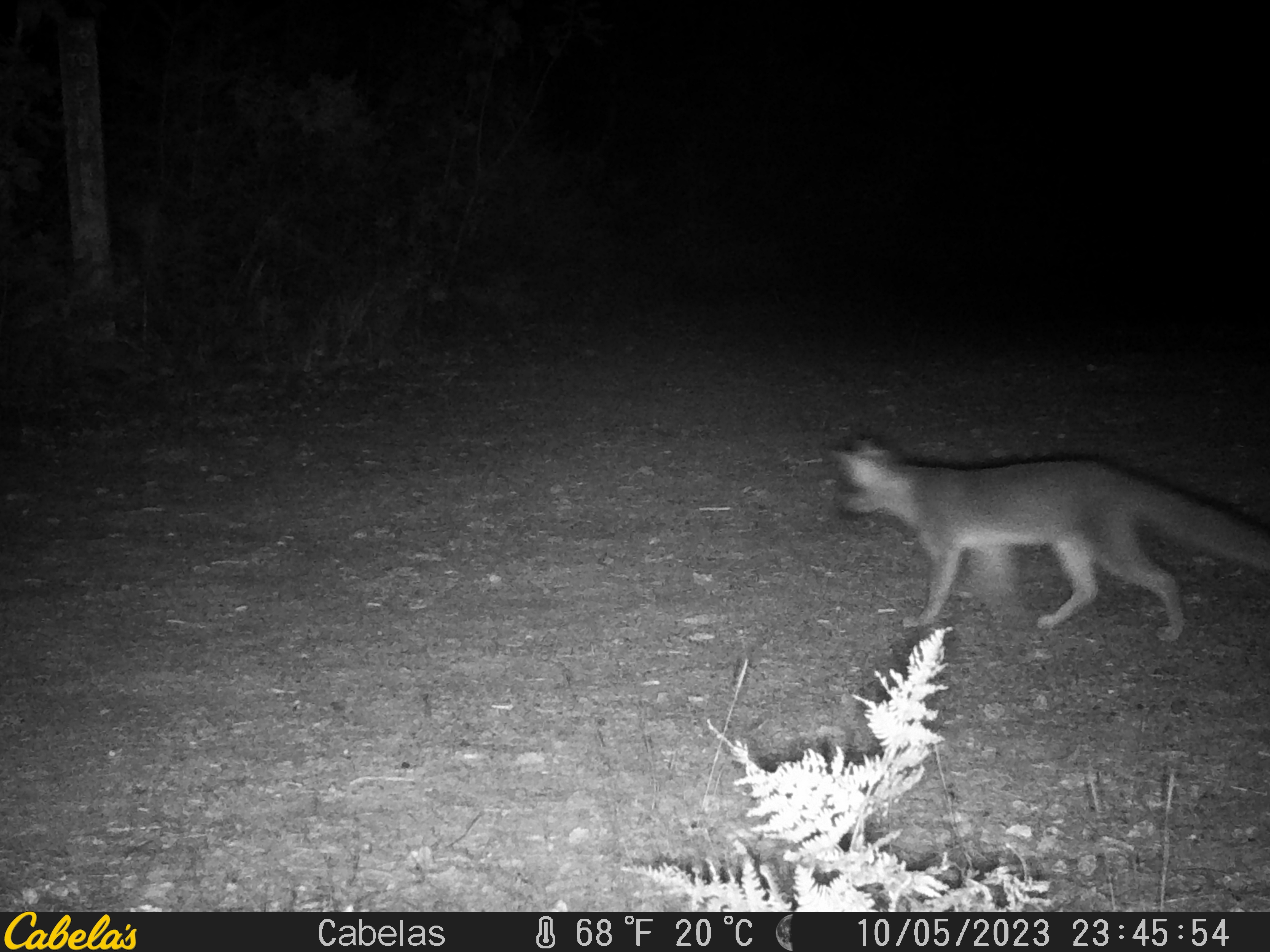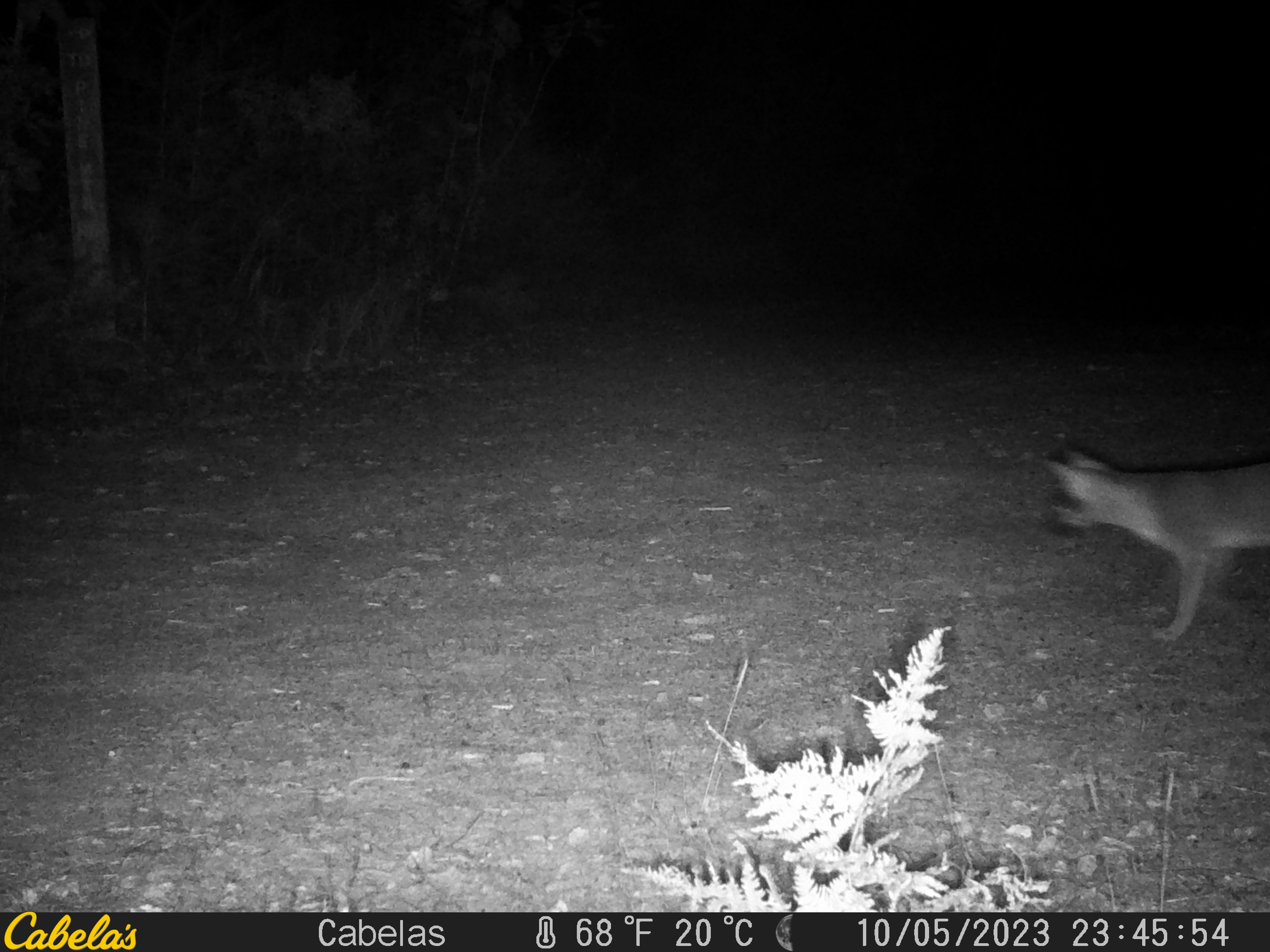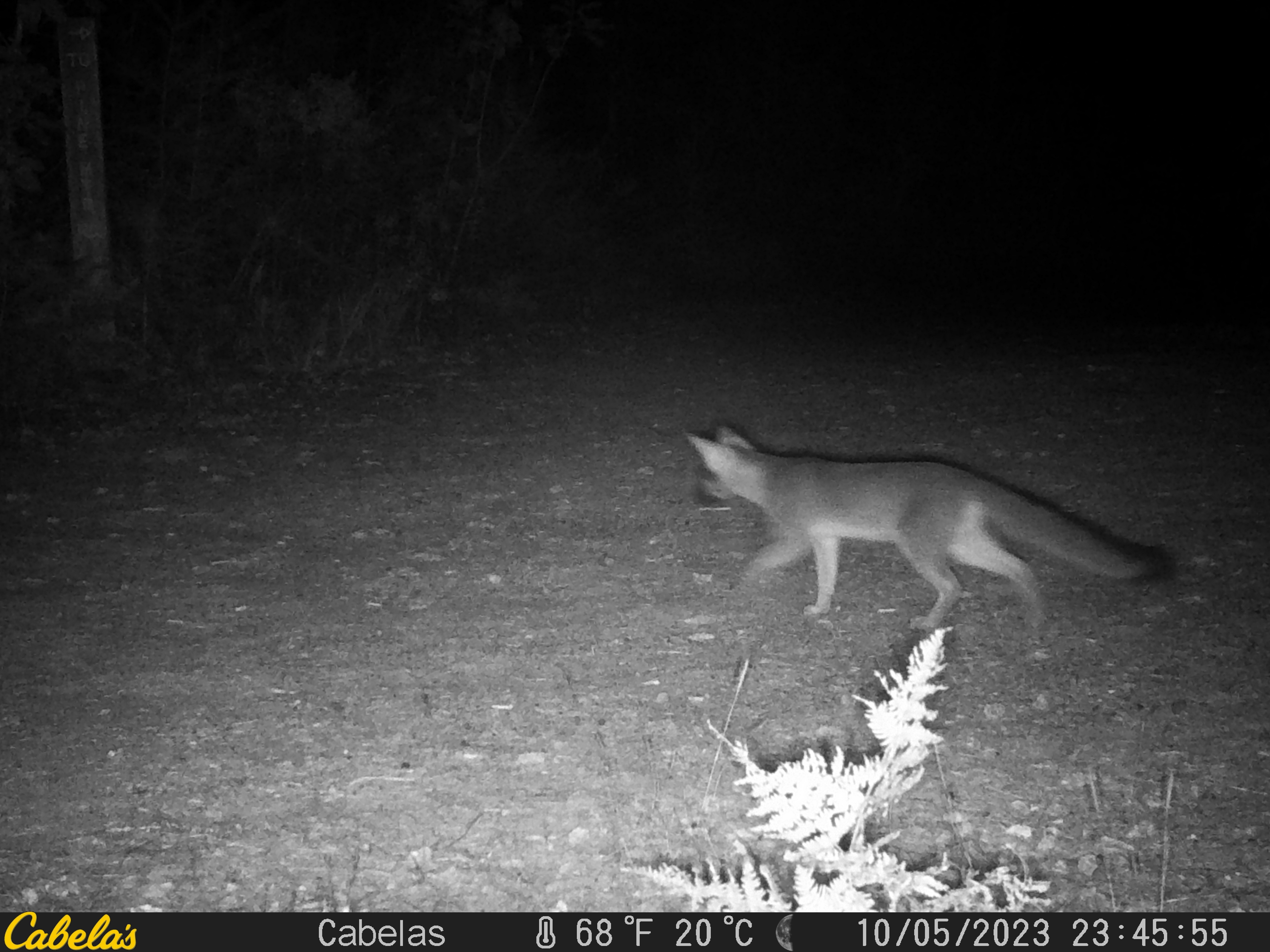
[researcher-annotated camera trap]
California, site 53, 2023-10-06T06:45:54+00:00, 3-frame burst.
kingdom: Animalia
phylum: Chordata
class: Mammalia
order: Carnivora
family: Canidae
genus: Urocyon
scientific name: Urocyon cinereoargenteus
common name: gray fox